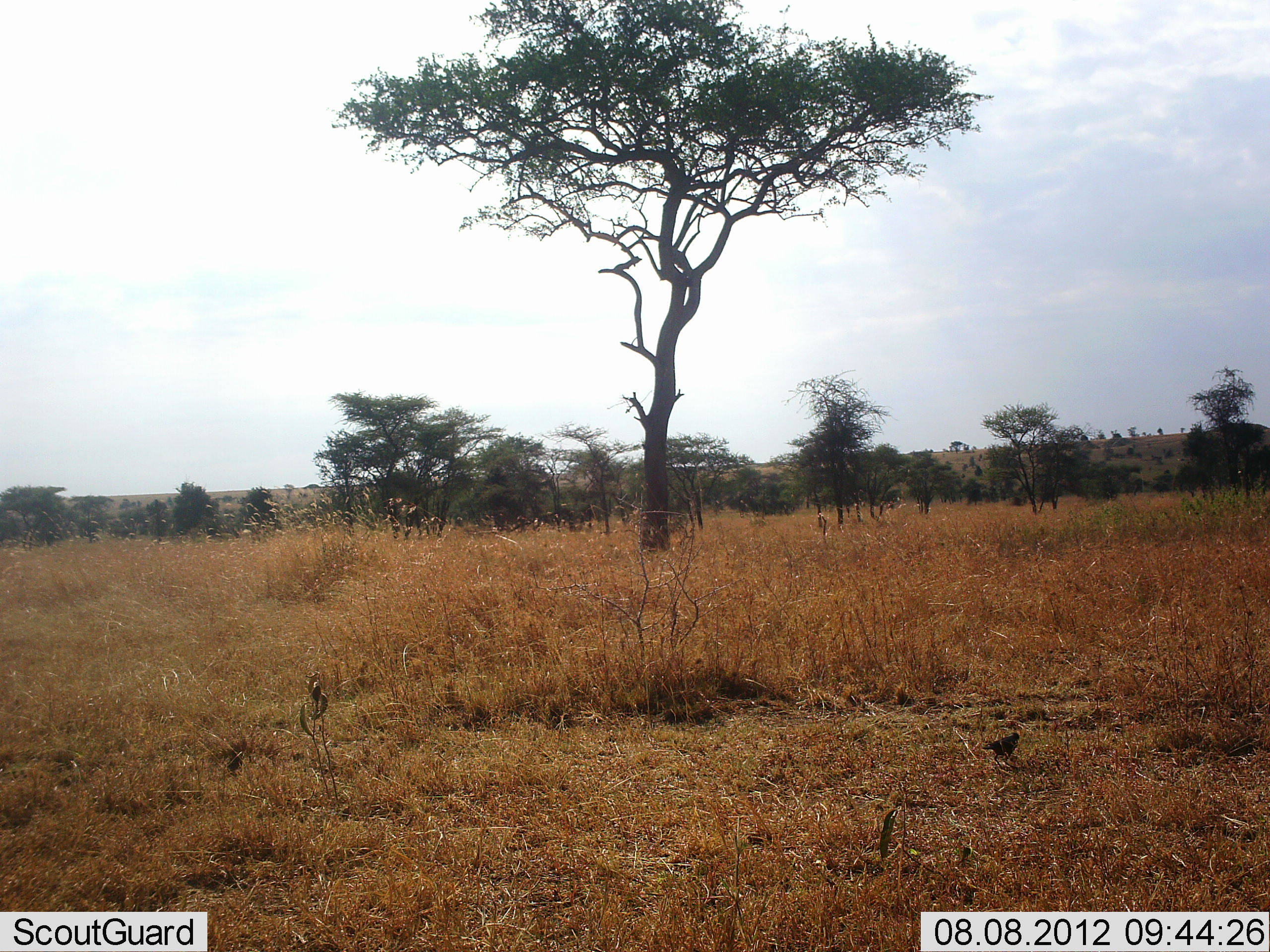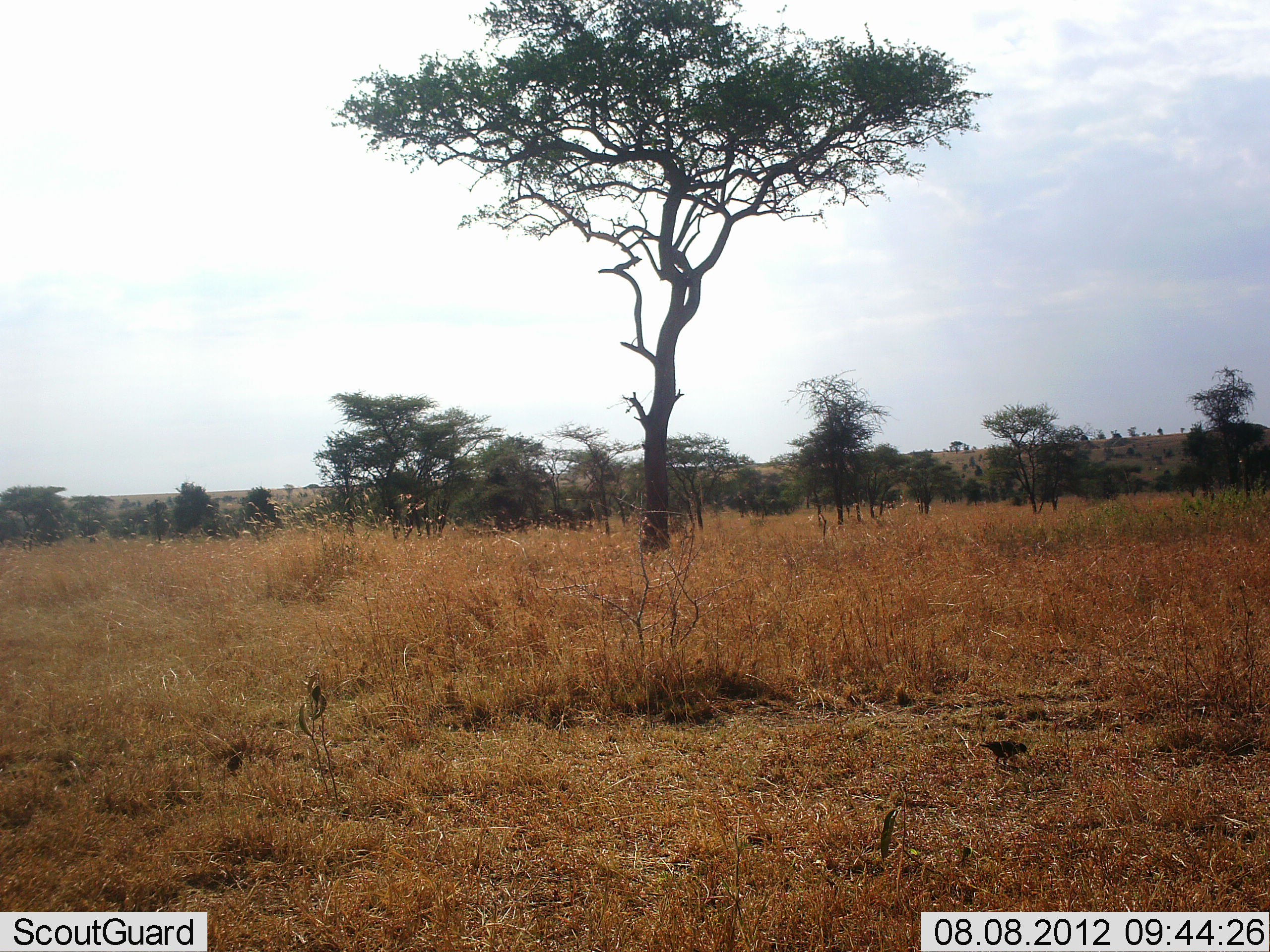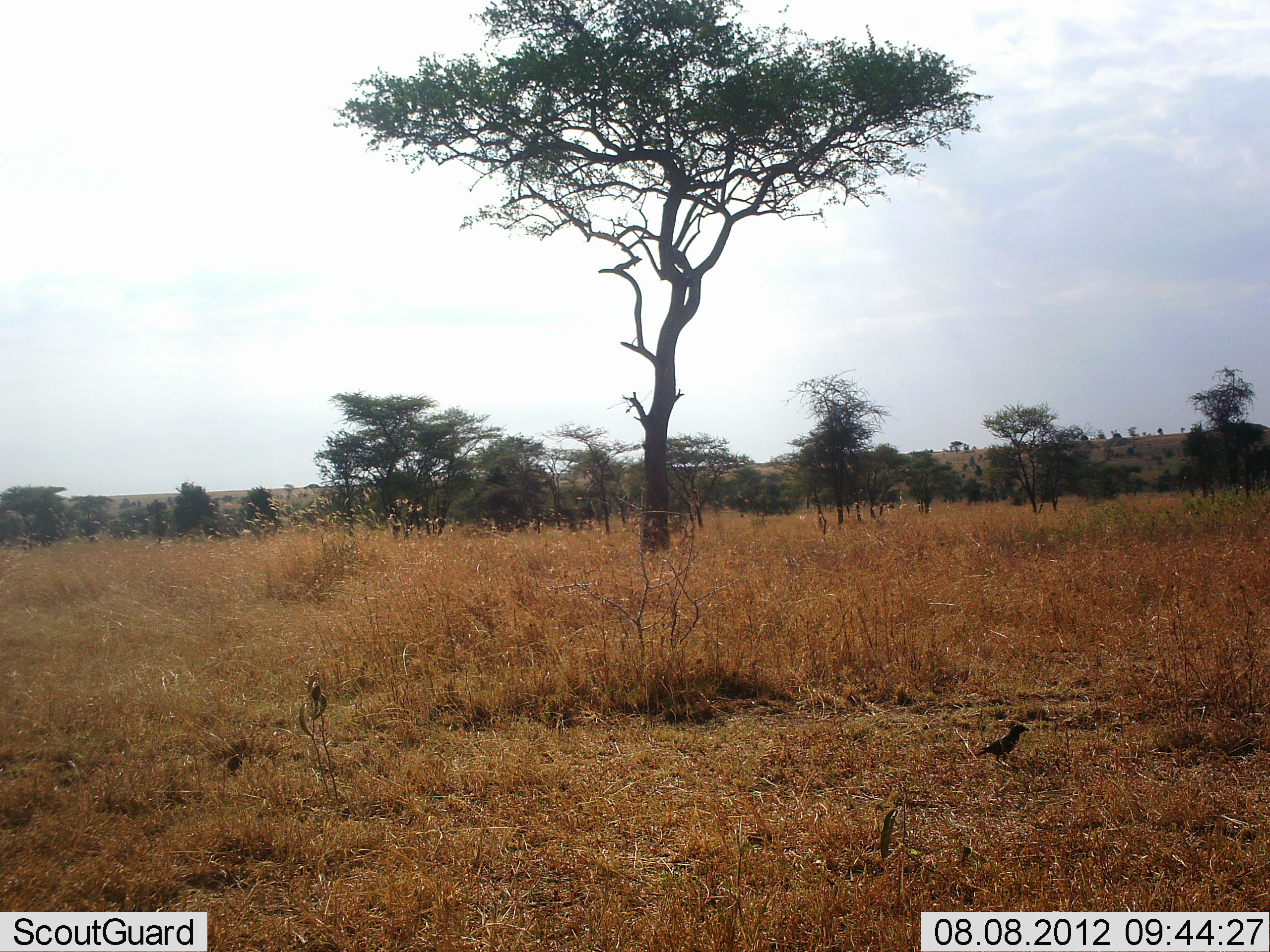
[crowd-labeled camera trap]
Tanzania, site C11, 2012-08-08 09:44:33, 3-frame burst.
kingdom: Animalia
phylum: Chordata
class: Aves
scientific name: Aves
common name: bird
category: otherbird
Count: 1.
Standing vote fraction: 36%.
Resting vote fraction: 9%.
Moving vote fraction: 0%.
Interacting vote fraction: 0%.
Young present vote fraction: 0%.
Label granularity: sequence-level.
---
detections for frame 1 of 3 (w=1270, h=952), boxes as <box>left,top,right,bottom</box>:
animal: <box>981,732,1020,770</box>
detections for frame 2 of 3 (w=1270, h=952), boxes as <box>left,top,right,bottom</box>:
animal: <box>979,738,1027,769</box>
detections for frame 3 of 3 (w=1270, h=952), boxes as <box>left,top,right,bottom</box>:
animal: <box>975,723,1032,768</box>